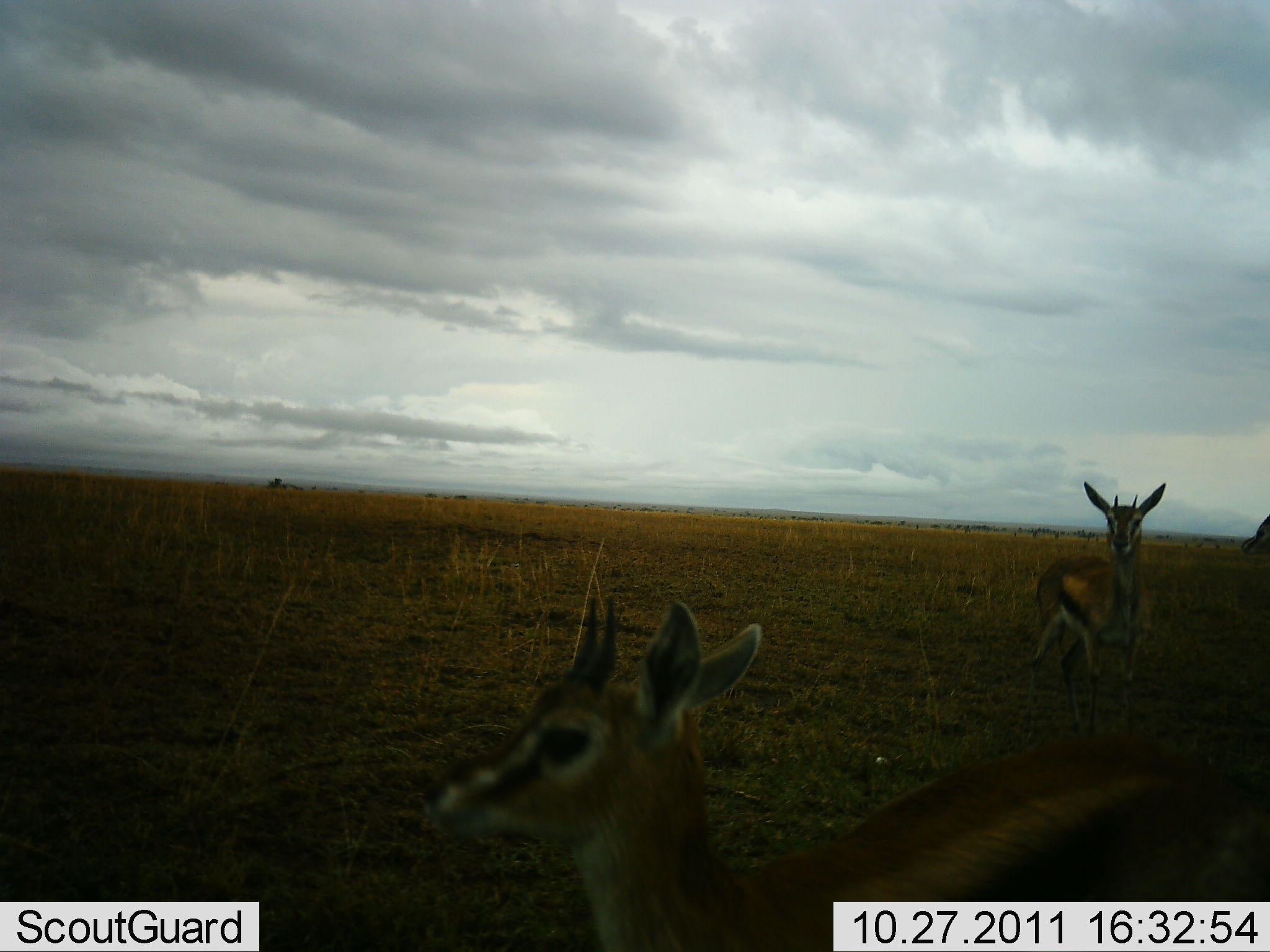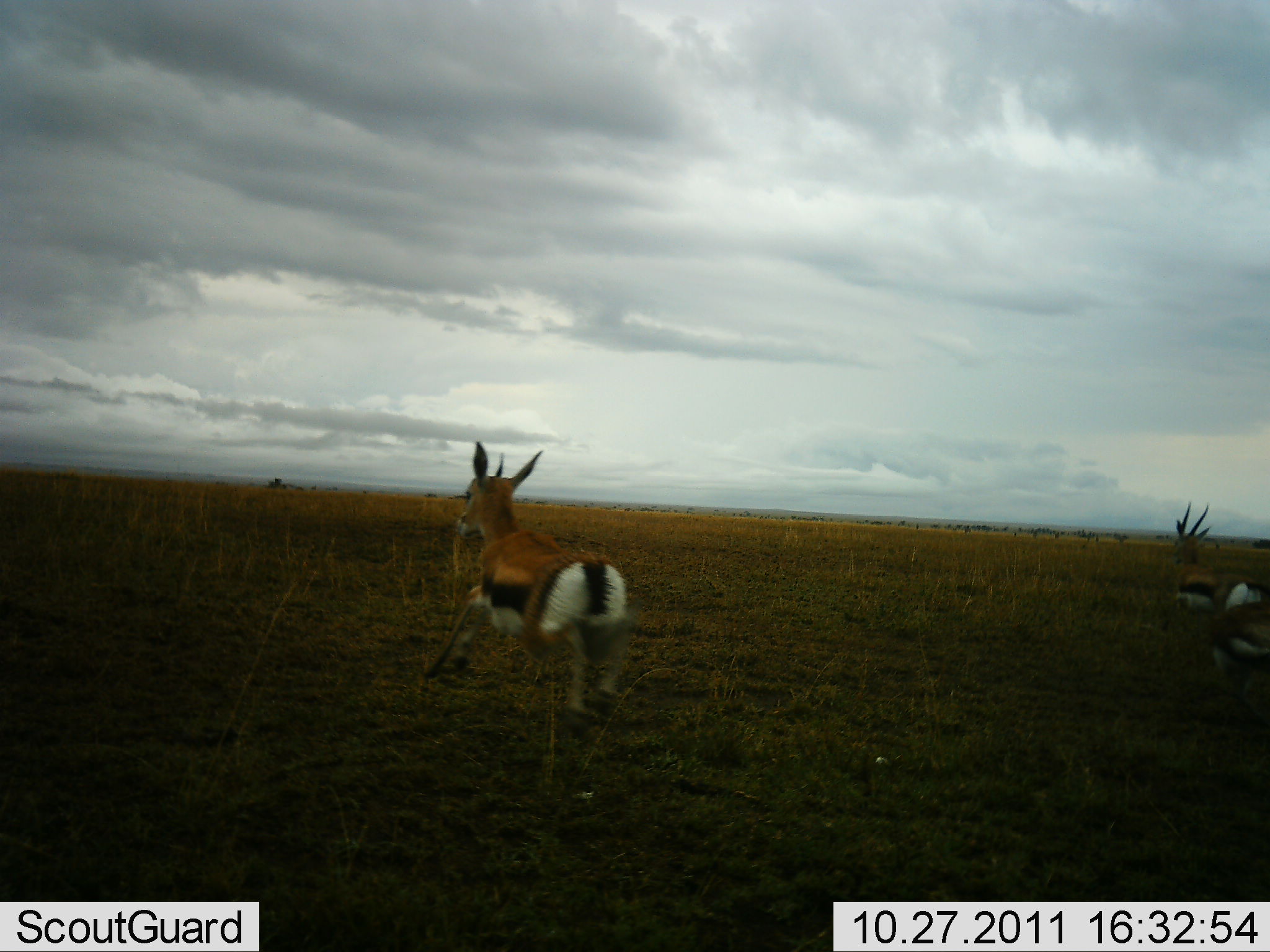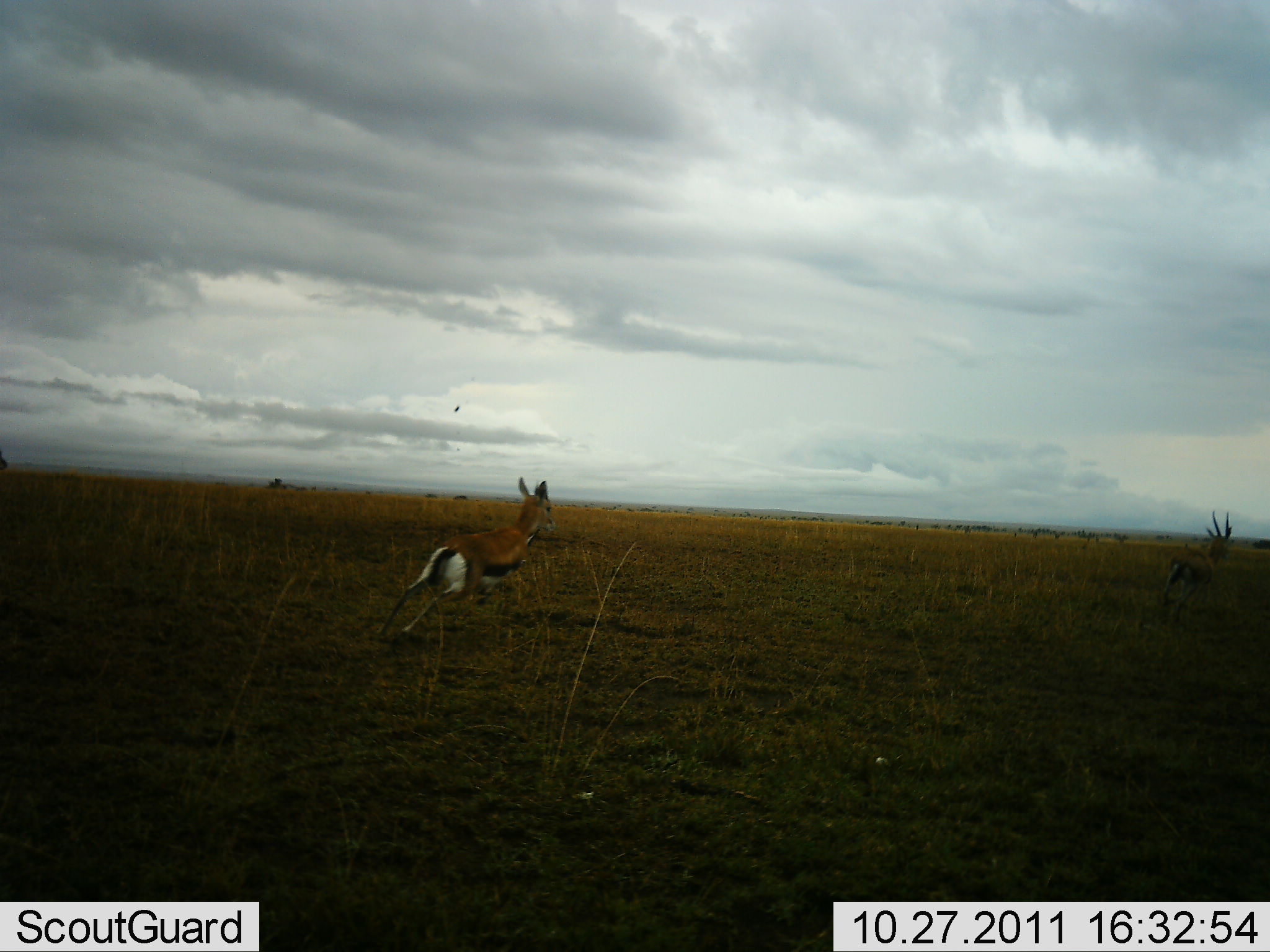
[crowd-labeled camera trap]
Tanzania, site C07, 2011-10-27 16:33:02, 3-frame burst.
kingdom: Animalia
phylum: Chordata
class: Mammalia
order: Artiodactyla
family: Bovidae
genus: Eudorcas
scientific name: Eudorcas thomsonii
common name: thomson's gazelle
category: gazellethomsons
Gazellethomsons (thomson's gazelle) (Eudorcas thomsonii), count 3. Behavior (volunteer vote fractions): standing 0%, resting 0%, moving 100%, interacting 0%. Young present (vote fraction): 8%. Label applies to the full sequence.